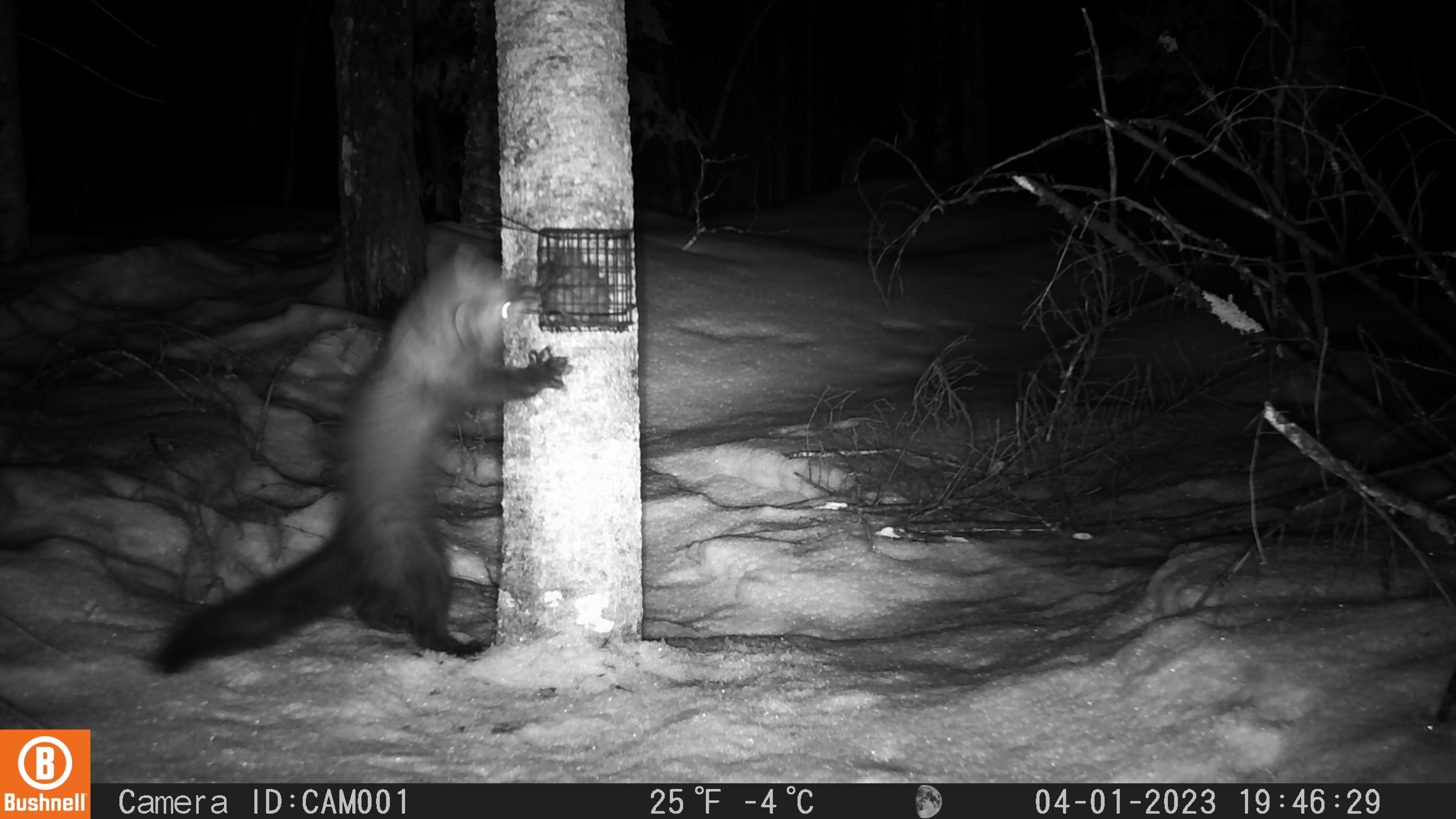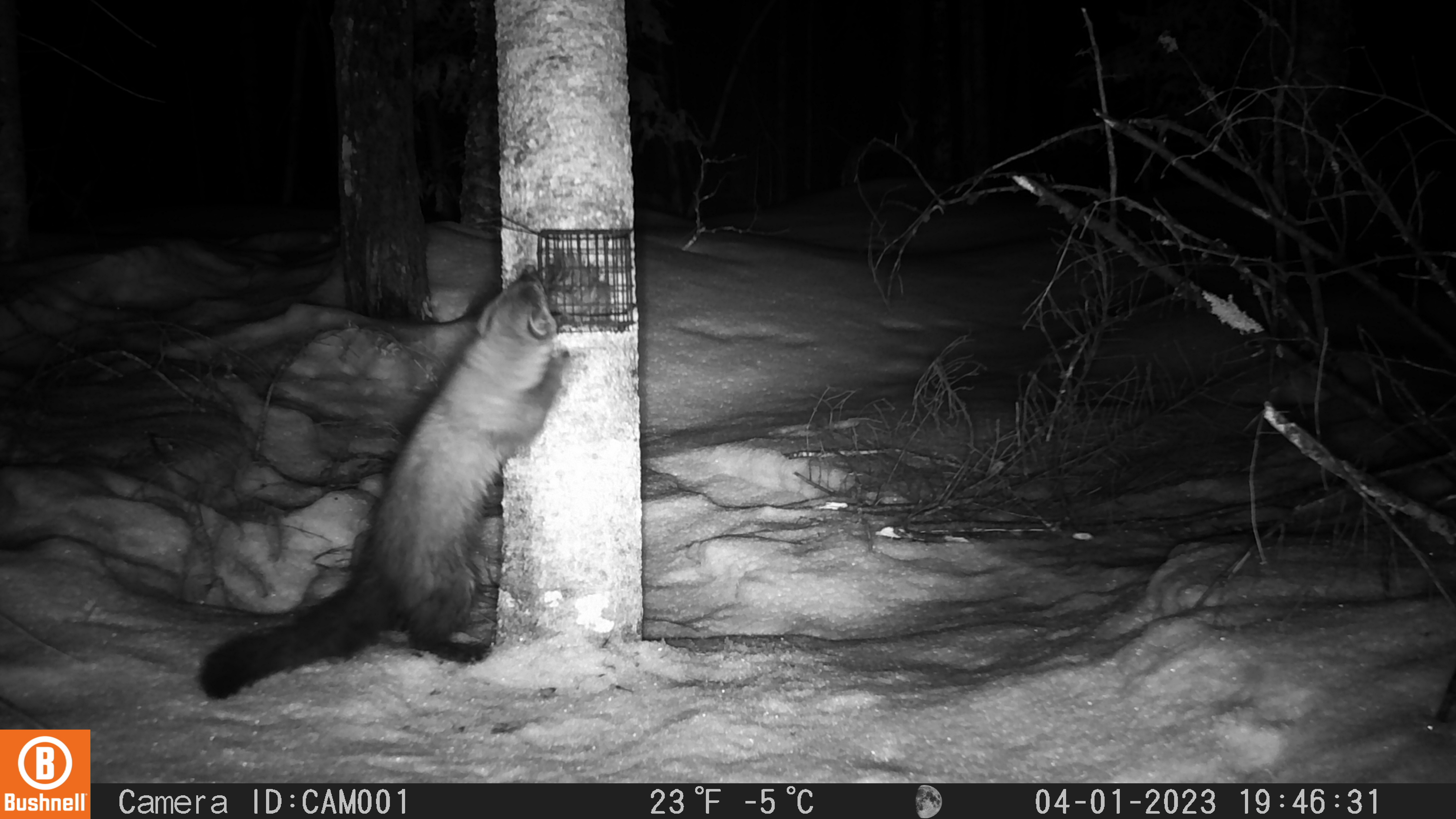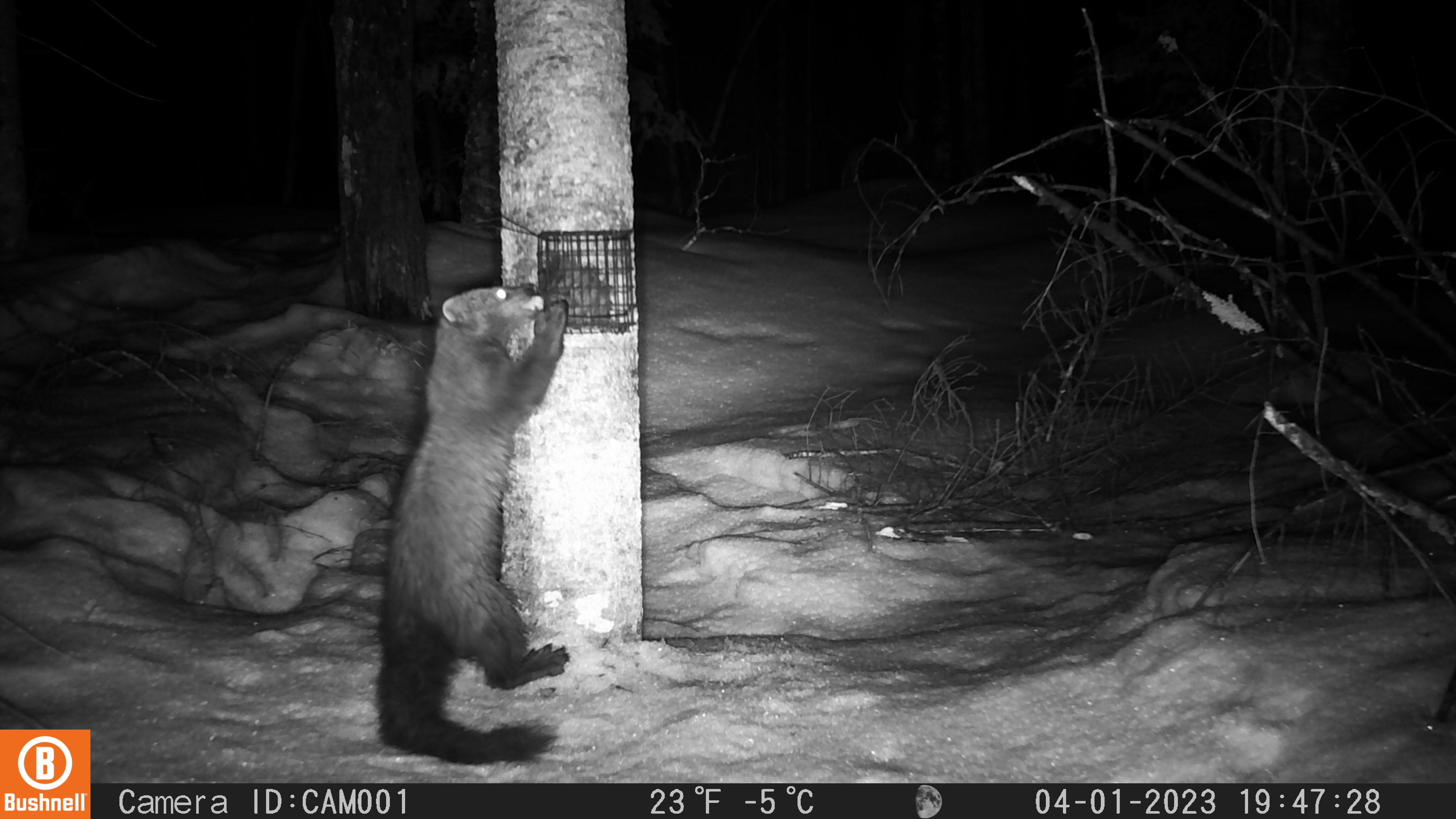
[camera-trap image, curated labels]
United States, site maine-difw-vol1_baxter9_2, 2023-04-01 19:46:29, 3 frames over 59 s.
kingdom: Animalia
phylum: Chordata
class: Mammalia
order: Carnivora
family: Mustelidae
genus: Pekania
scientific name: Pekania pennanti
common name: fisher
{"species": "fisher (Pekania pennanti)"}